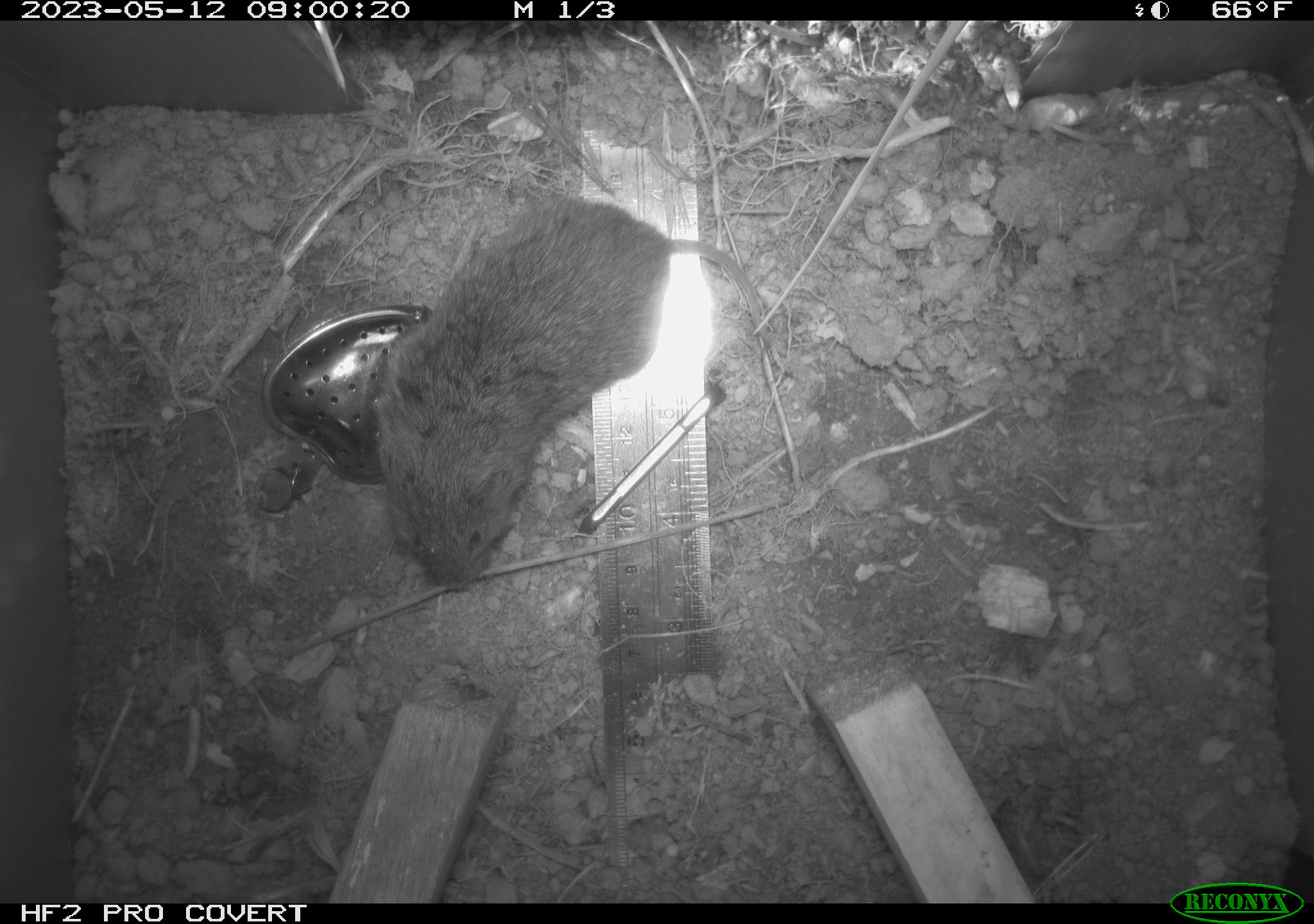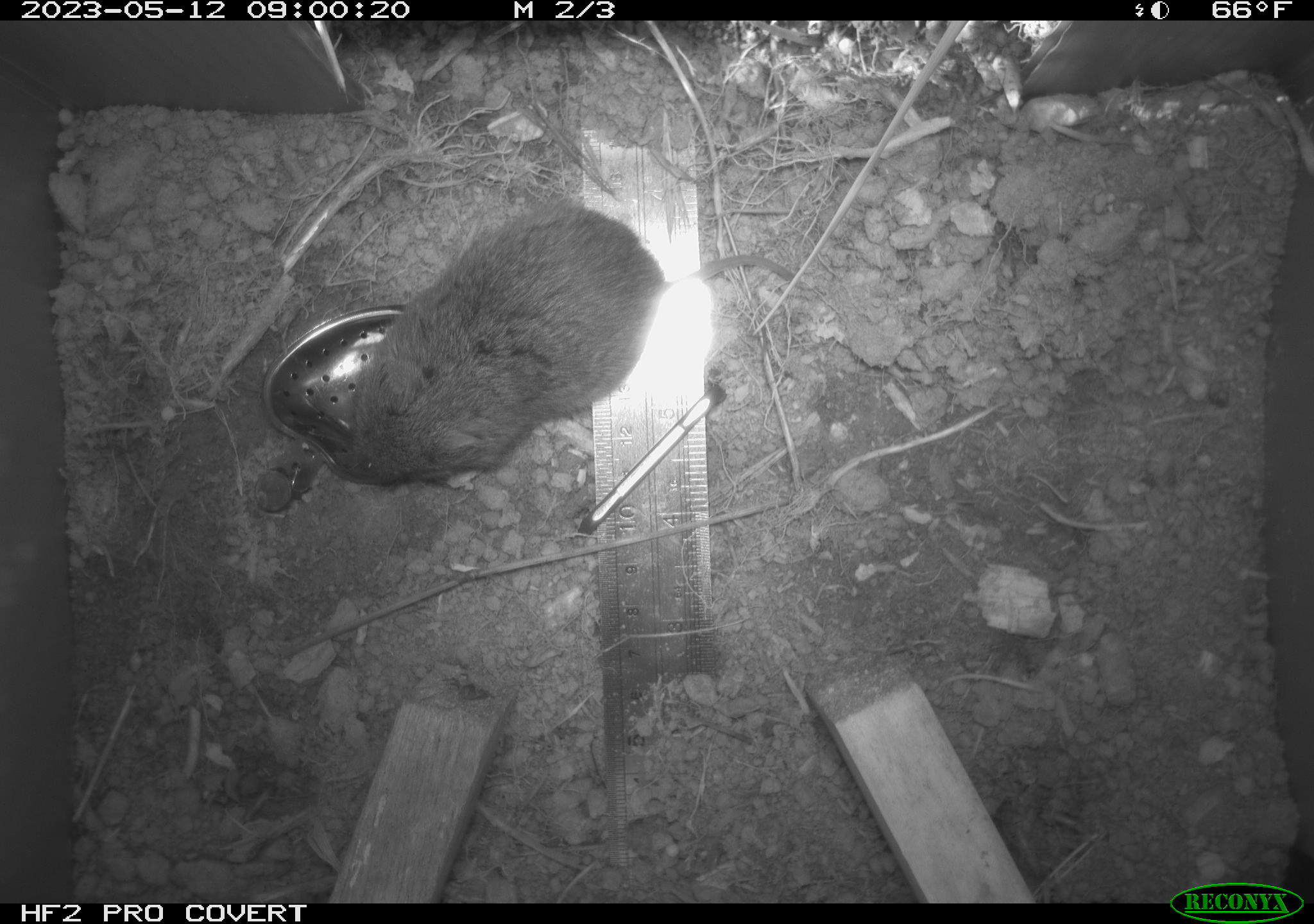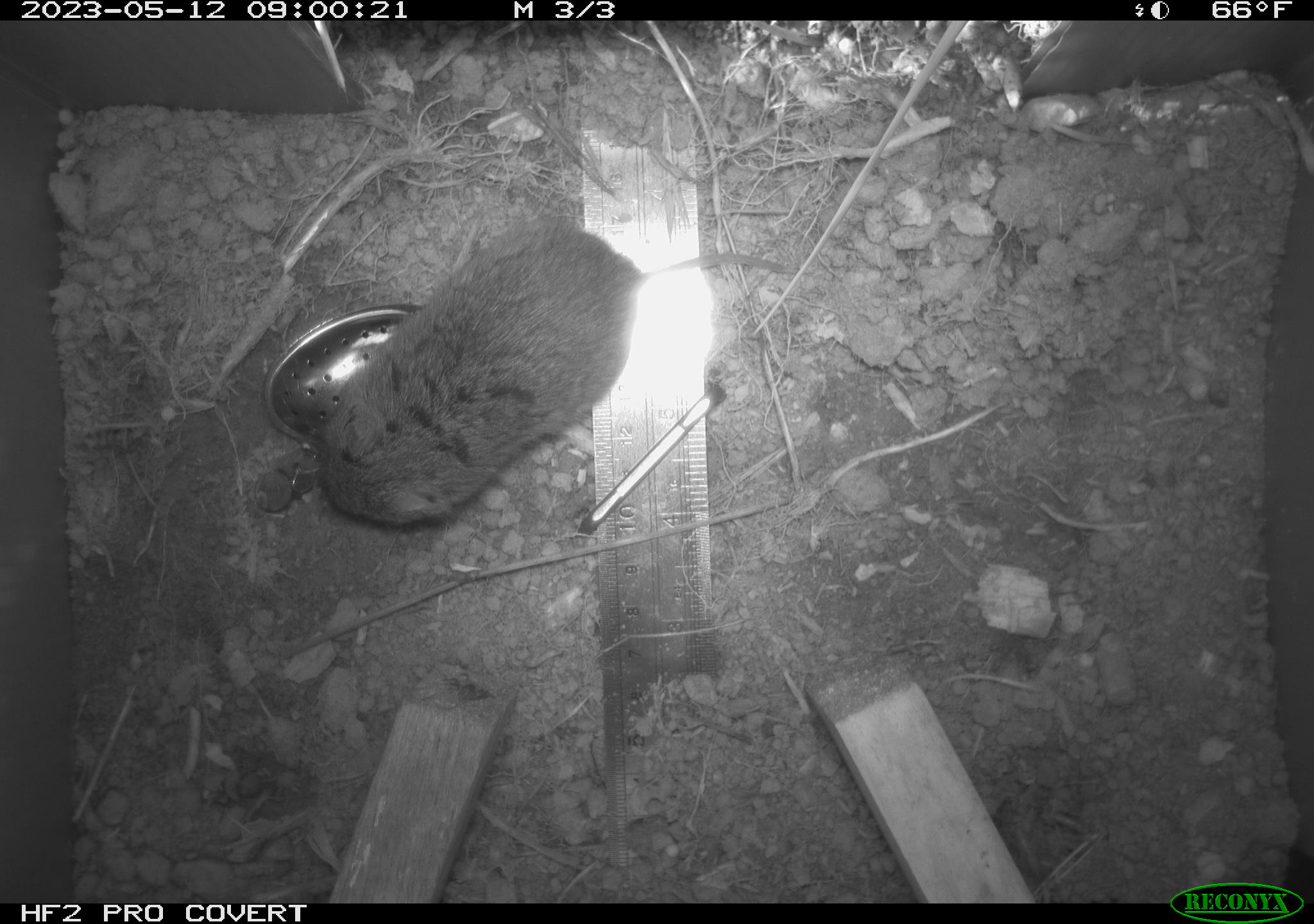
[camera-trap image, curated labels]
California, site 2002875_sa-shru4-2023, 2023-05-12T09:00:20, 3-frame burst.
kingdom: Animalia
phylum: Chordata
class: Mammalia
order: Rodentia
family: Cricetidae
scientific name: Arvicolinae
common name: voles, lemmings, and muskrats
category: arvicolinae subfamily